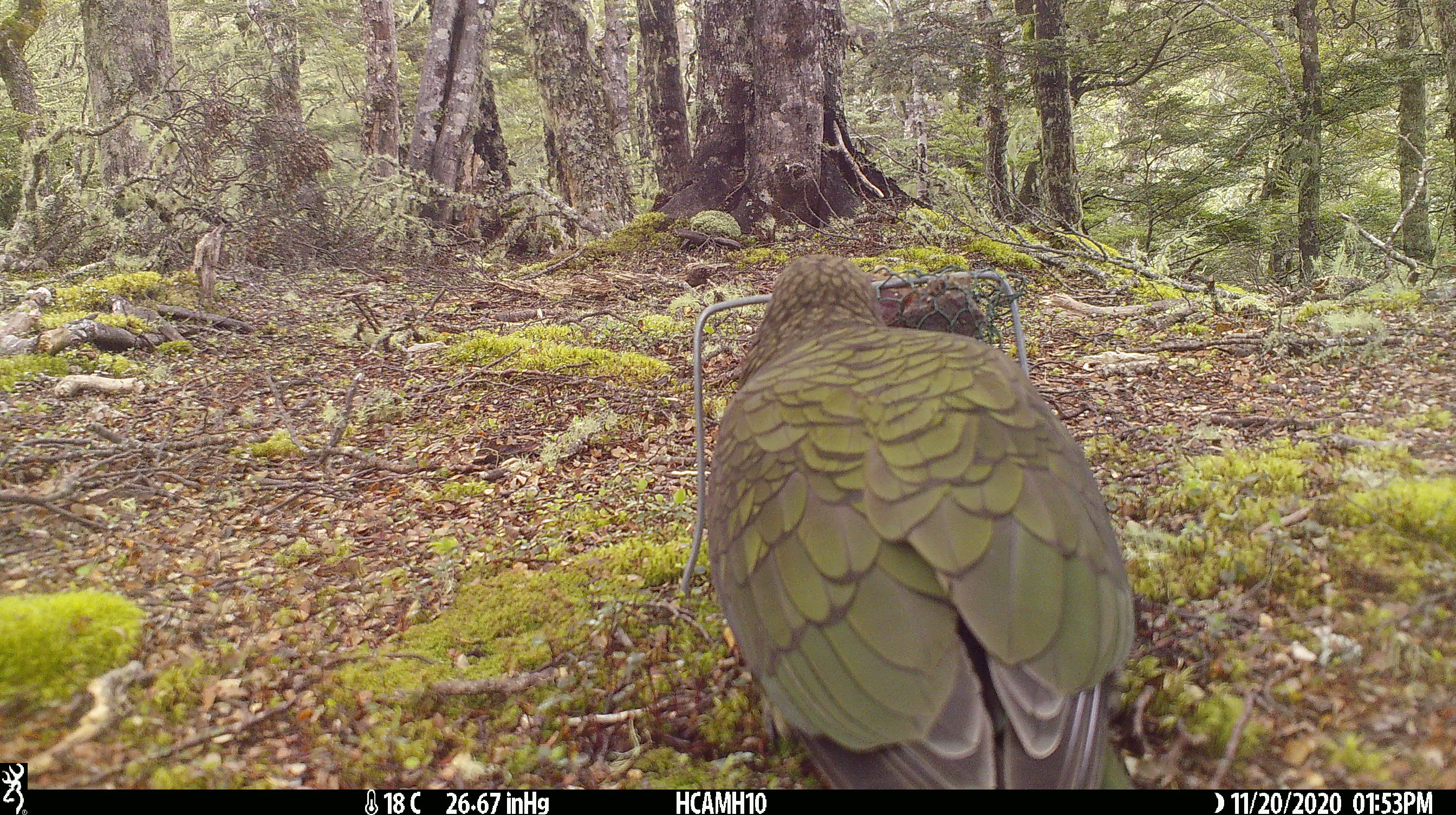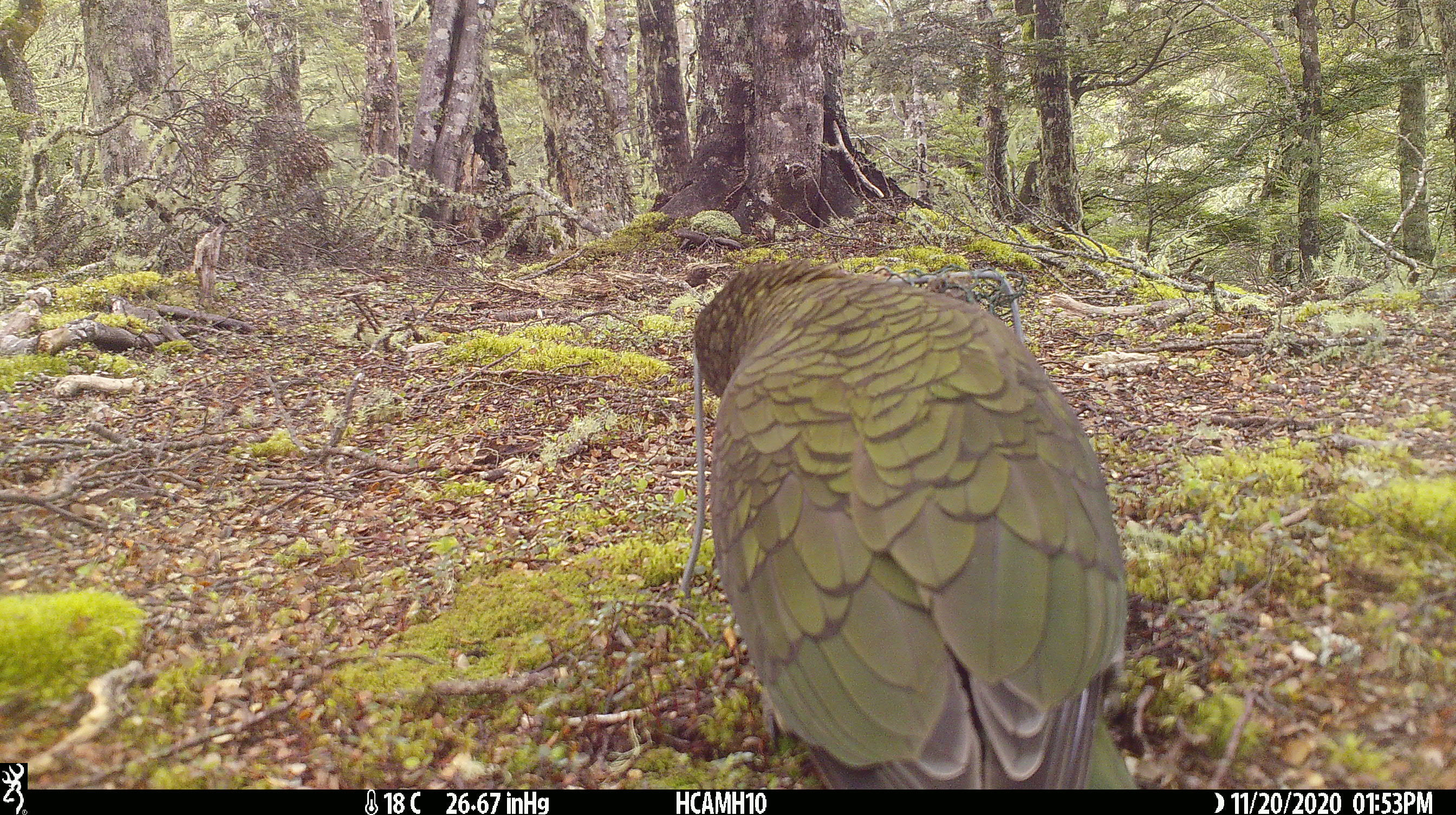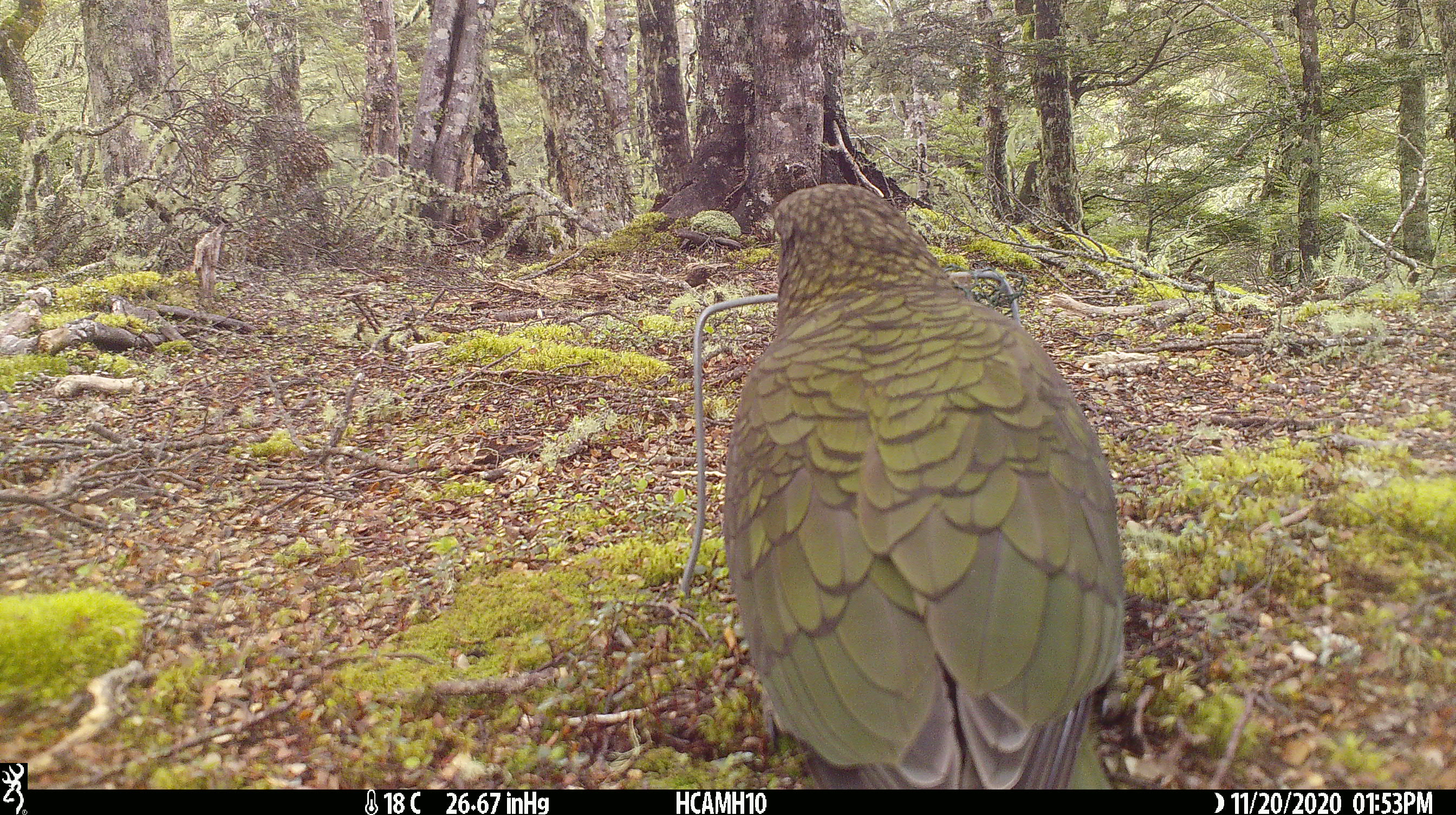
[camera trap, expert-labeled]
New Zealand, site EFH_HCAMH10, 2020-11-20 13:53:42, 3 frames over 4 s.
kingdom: Animalia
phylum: Chordata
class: Aves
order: Psittaciformes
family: Strigopidae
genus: Nestor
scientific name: Nestor notabilis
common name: kea